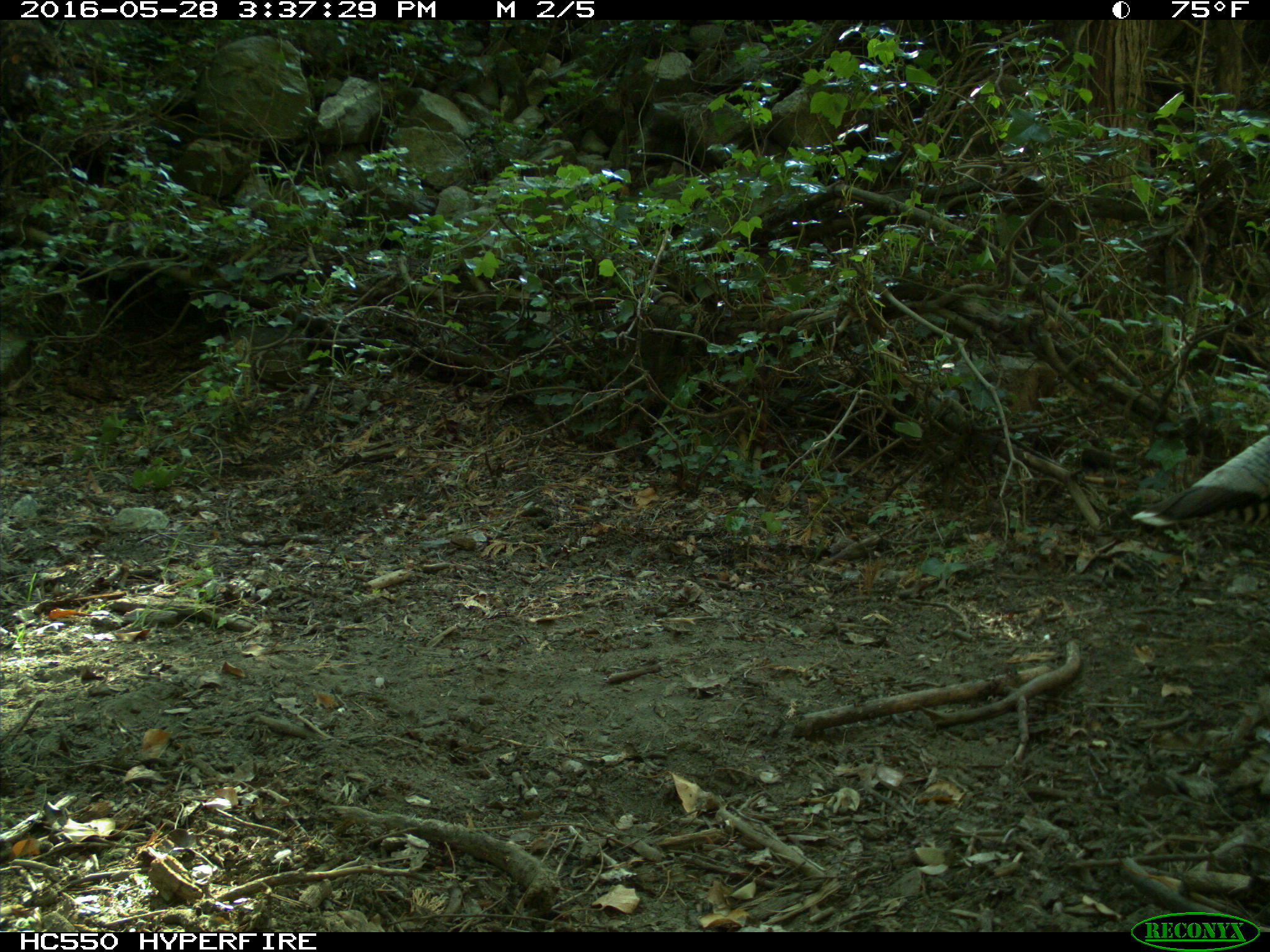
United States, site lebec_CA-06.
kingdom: Animalia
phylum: Chordata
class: Aves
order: Galliformes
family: Phasianidae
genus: Meleagris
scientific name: Meleagris gallopavo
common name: wild turkey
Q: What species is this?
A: Meleagris gallopavo (wild turkey).